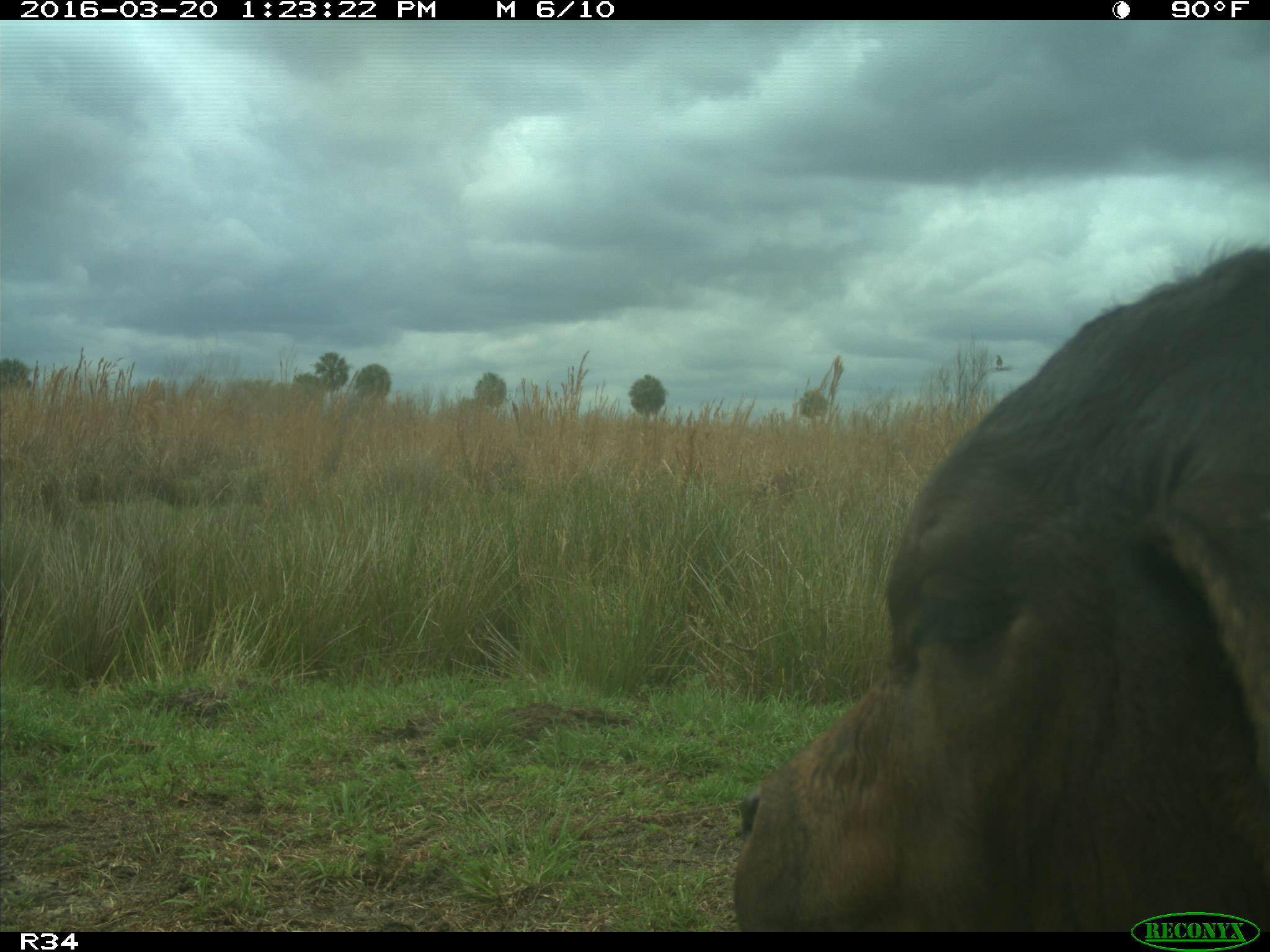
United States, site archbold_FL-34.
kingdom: Animalia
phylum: Chordata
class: Mammalia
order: Artiodactyla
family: Bovidae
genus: Bos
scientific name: Bos taurus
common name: domestic cow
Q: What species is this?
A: Bos taurus (domestic cow).